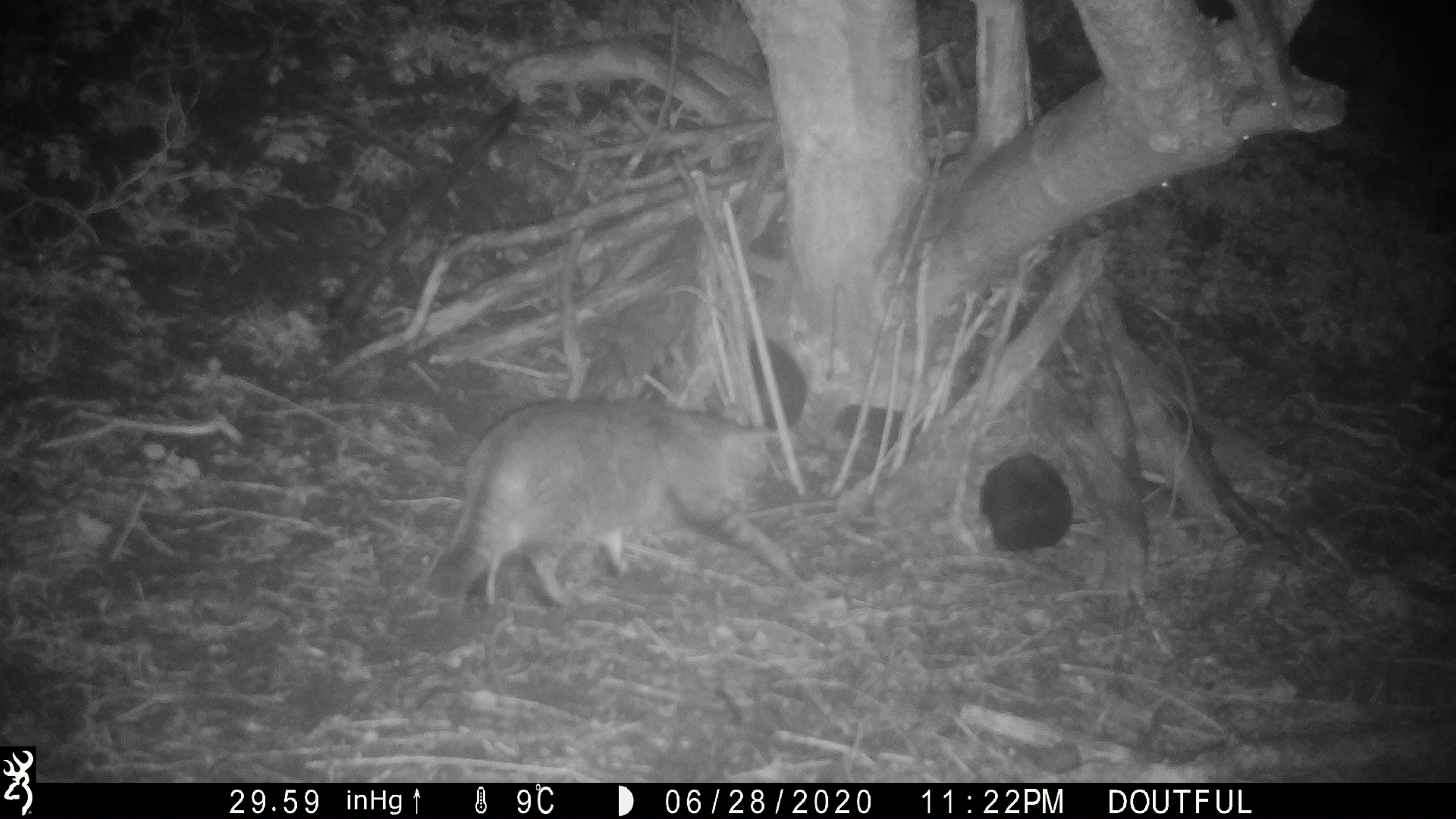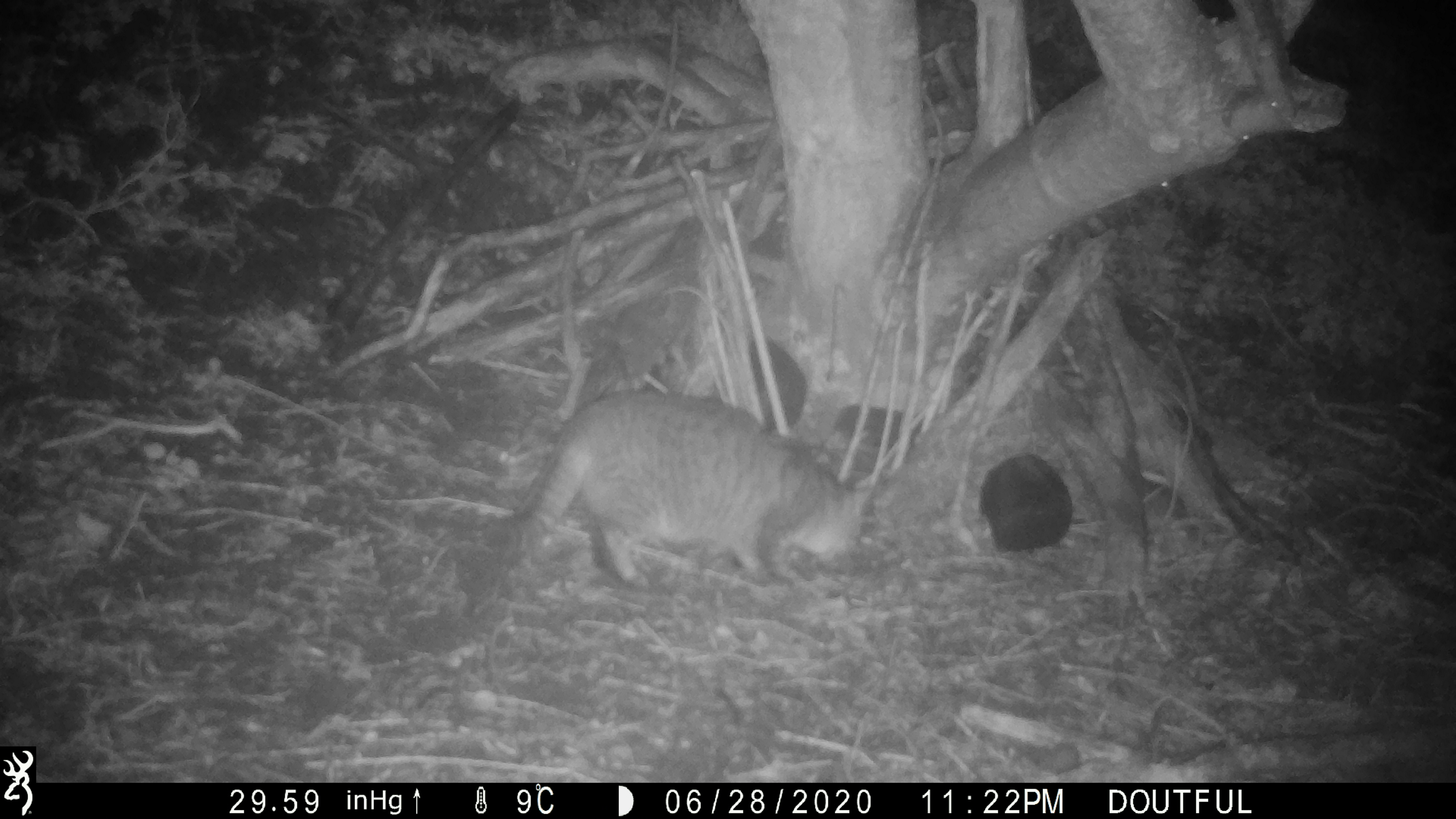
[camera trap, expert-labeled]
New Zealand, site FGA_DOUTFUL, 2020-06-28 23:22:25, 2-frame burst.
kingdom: Animalia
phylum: Chordata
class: Mammalia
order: Carnivora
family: Felidae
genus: Felis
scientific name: Felis catus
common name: domestic cat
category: cat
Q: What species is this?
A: Cat (domestic cat) (Felis catus).